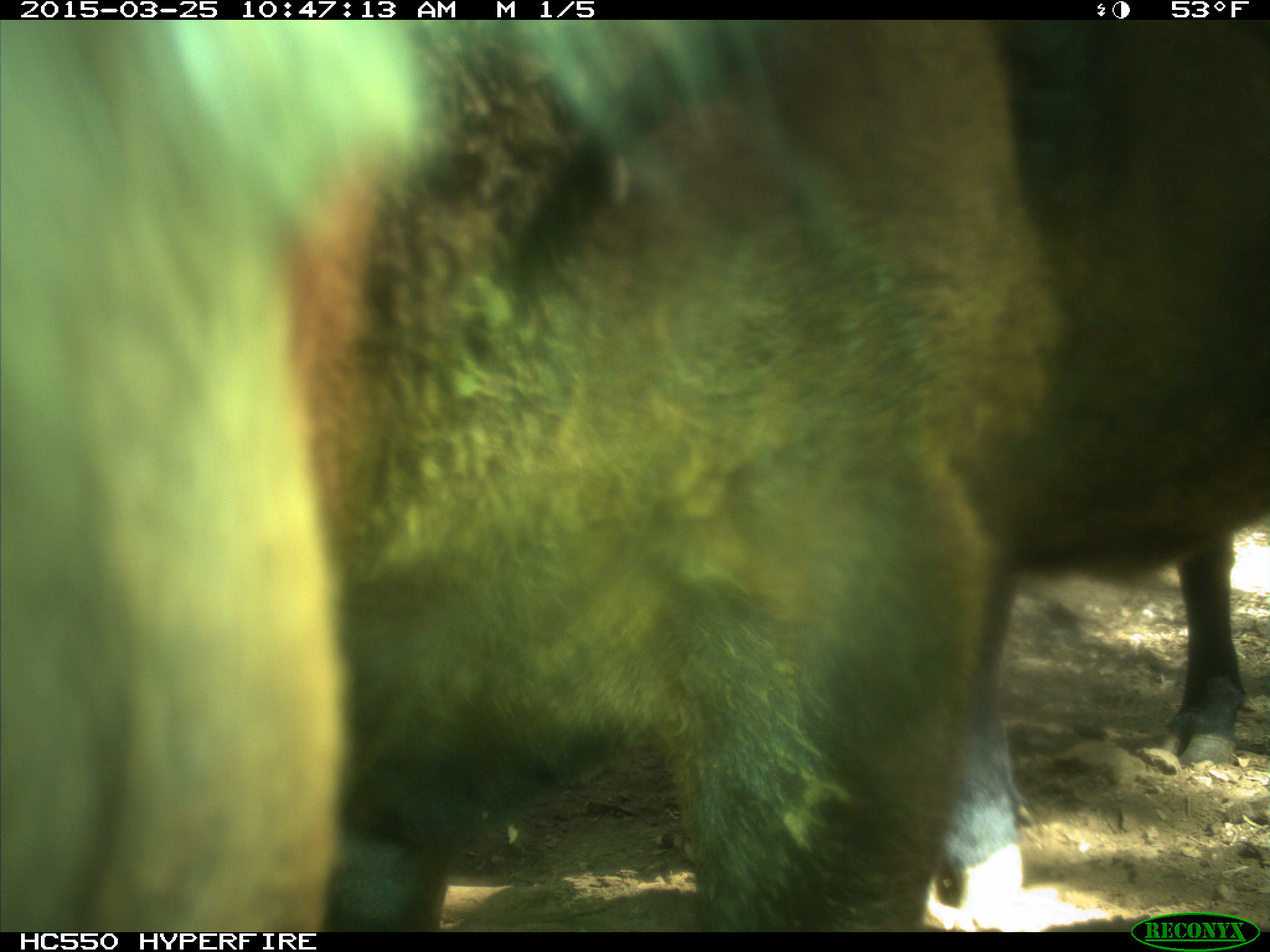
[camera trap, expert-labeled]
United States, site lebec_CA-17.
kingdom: Animalia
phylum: Chordata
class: Mammalia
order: Artiodactyla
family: Bovidae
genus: Bos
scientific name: Bos taurus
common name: domestic cow